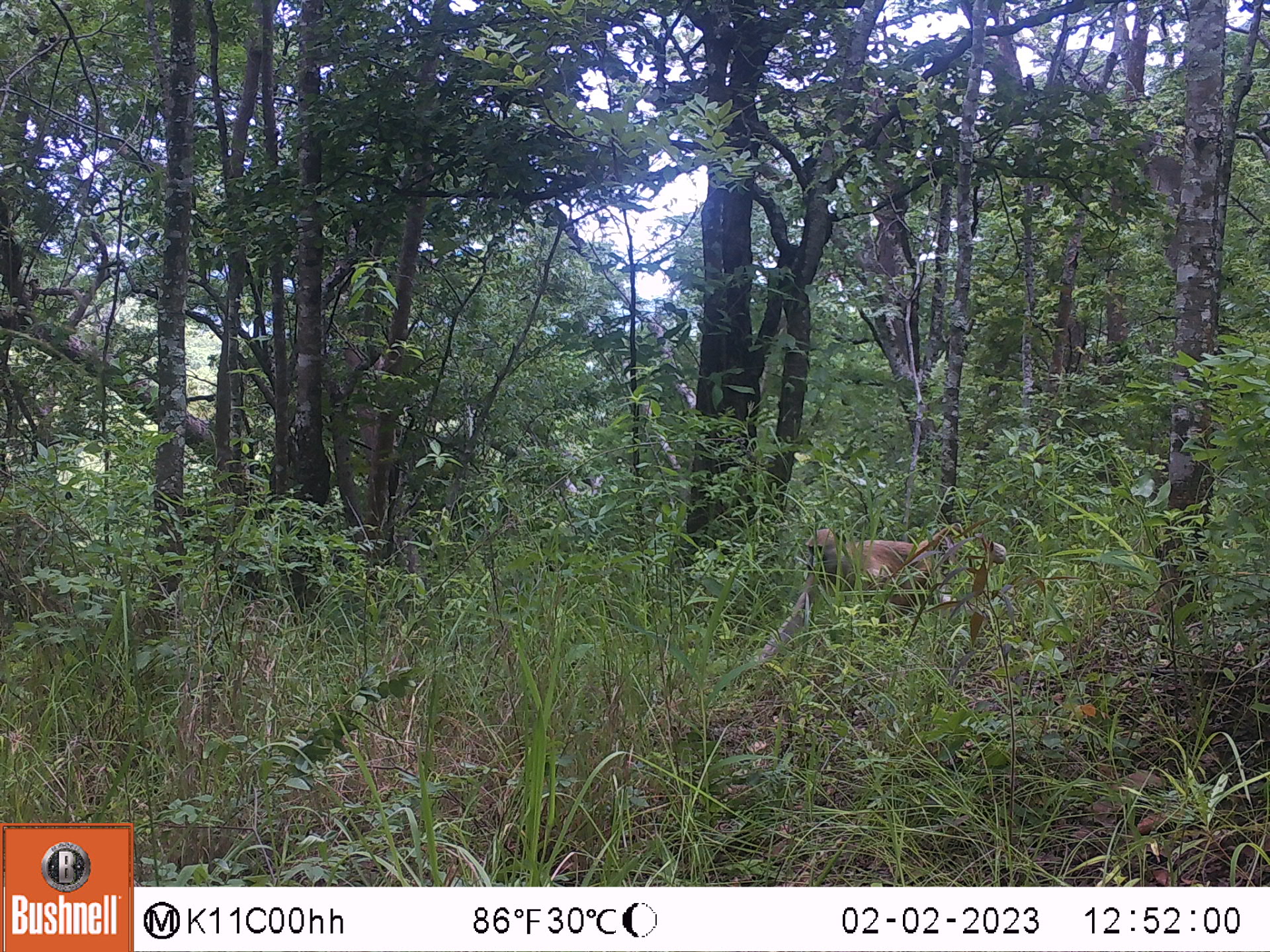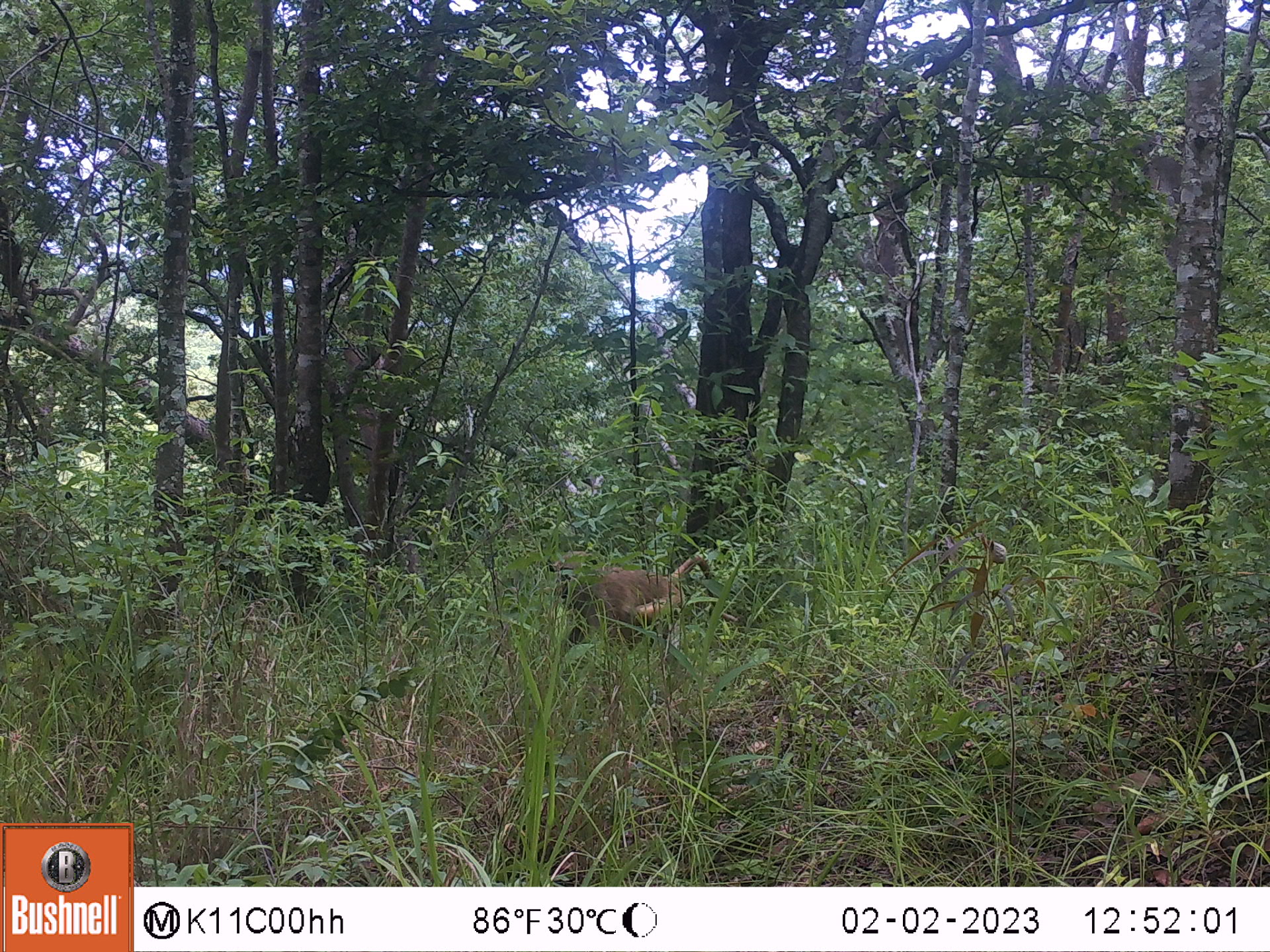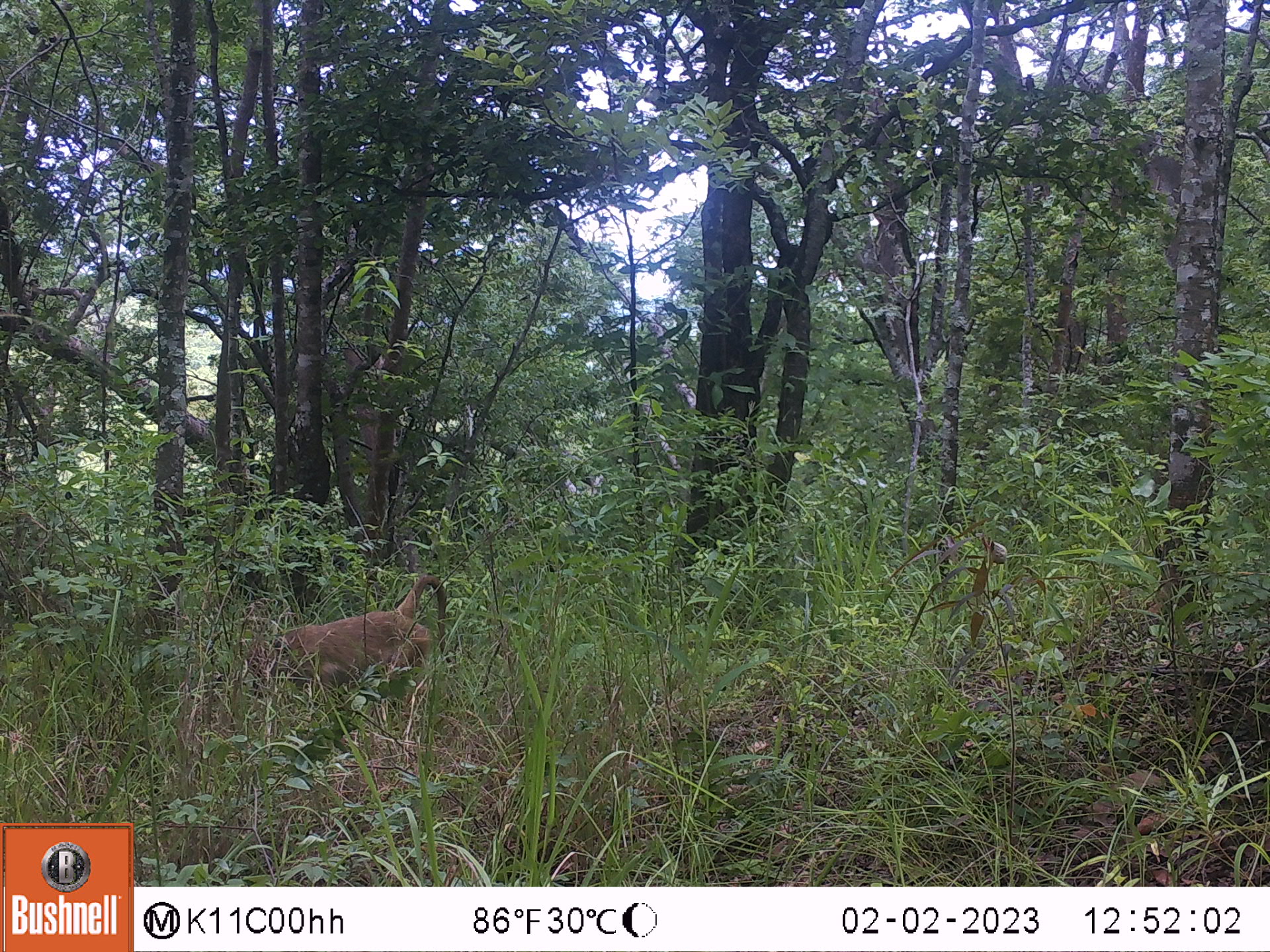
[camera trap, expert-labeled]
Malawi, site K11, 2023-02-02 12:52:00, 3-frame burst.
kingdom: Animalia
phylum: Chordata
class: Mammalia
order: Primates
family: Cercopithecidae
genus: Papio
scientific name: Papio cynocephalus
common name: yellow baboon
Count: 1.